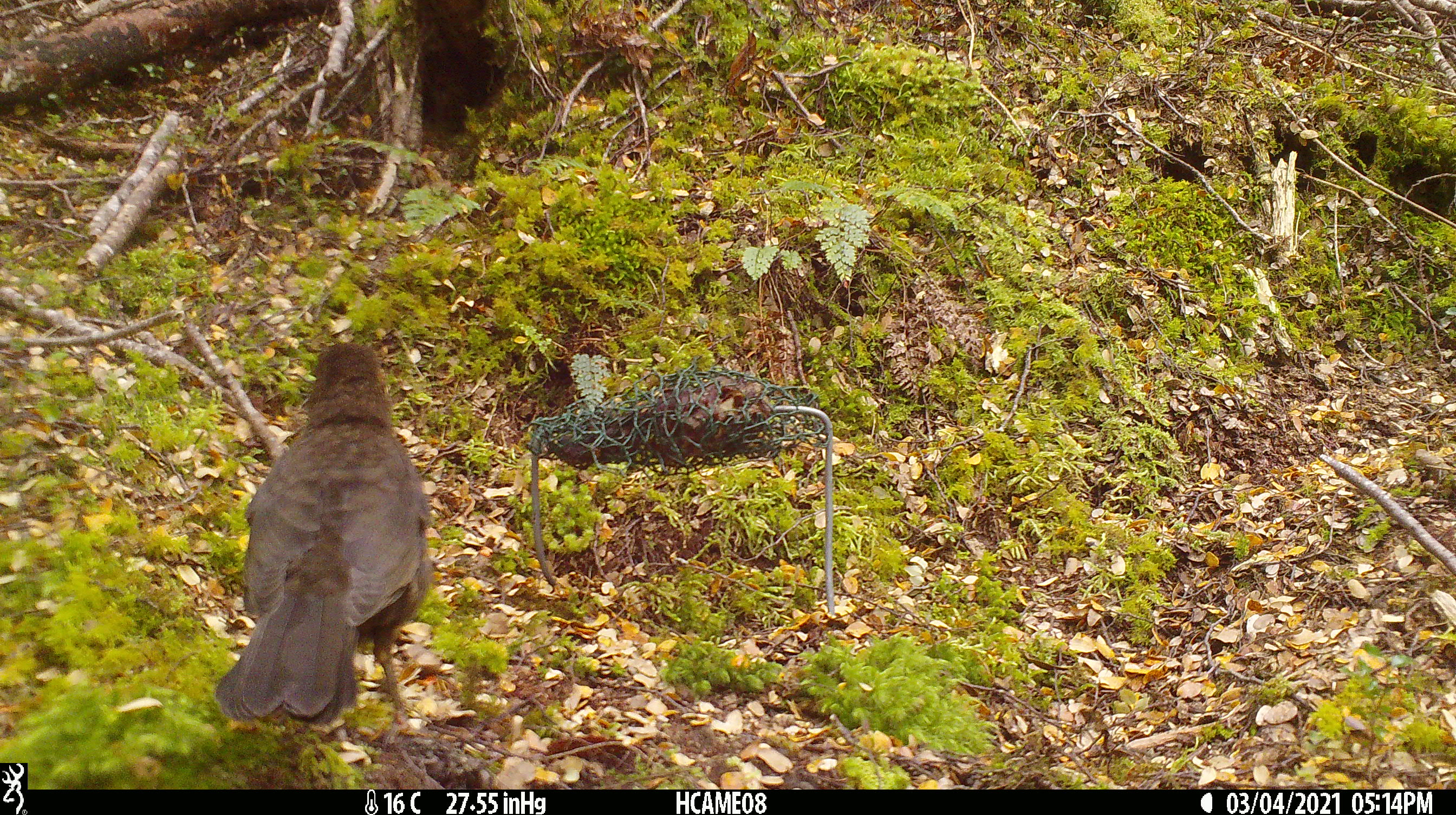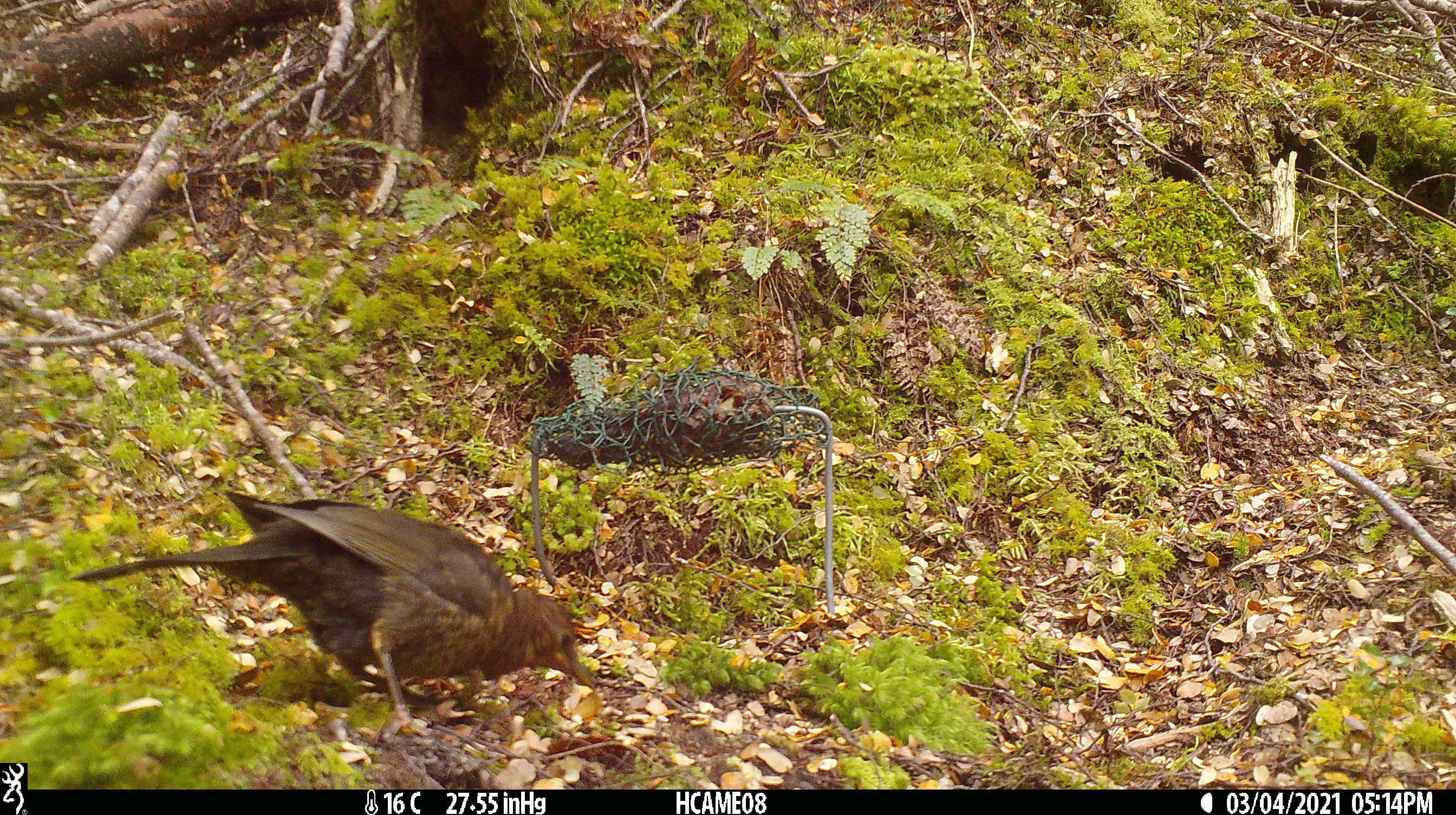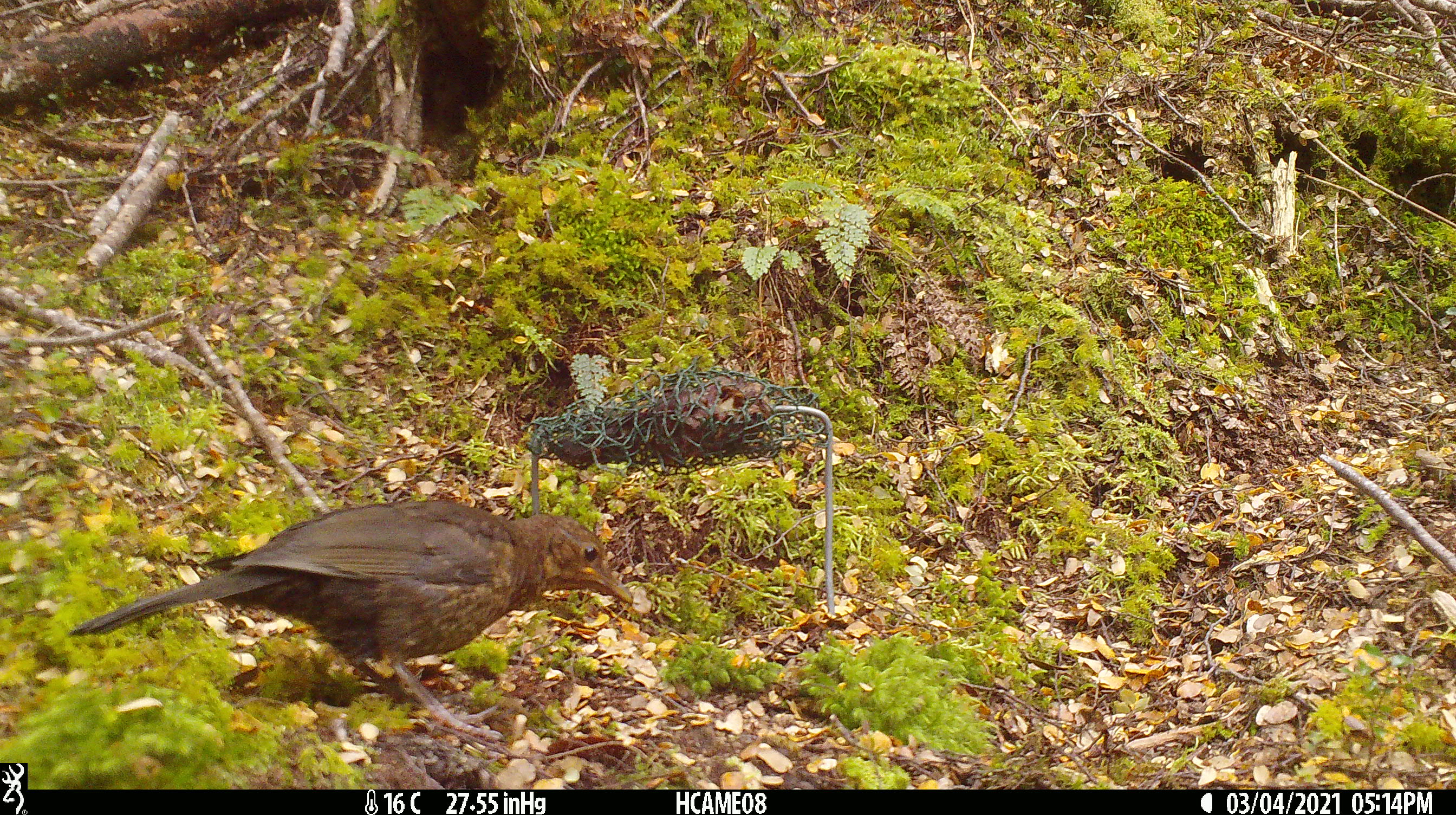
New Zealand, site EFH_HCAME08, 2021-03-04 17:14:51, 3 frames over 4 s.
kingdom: Animalia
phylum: Chordata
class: Aves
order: Passeriformes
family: Turdidae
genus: Turdus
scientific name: Turdus merula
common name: eurasian blackbird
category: blackbird